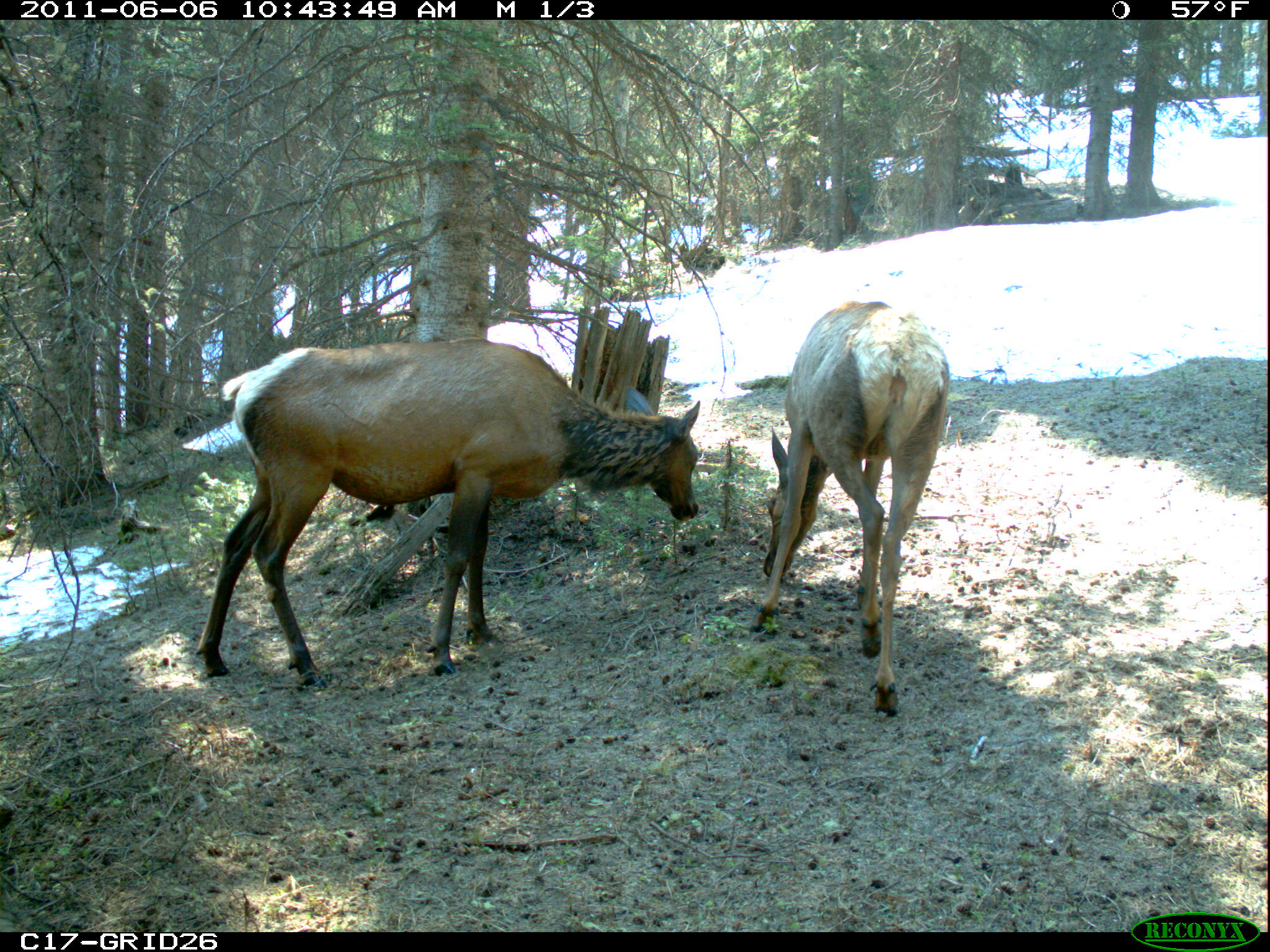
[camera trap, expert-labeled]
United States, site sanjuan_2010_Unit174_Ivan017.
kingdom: Animalia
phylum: Chordata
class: Mammalia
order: Artiodactyla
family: Cervidae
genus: Cervus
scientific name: Cervus elaphus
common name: red deer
Cervus elaphus (red deer).